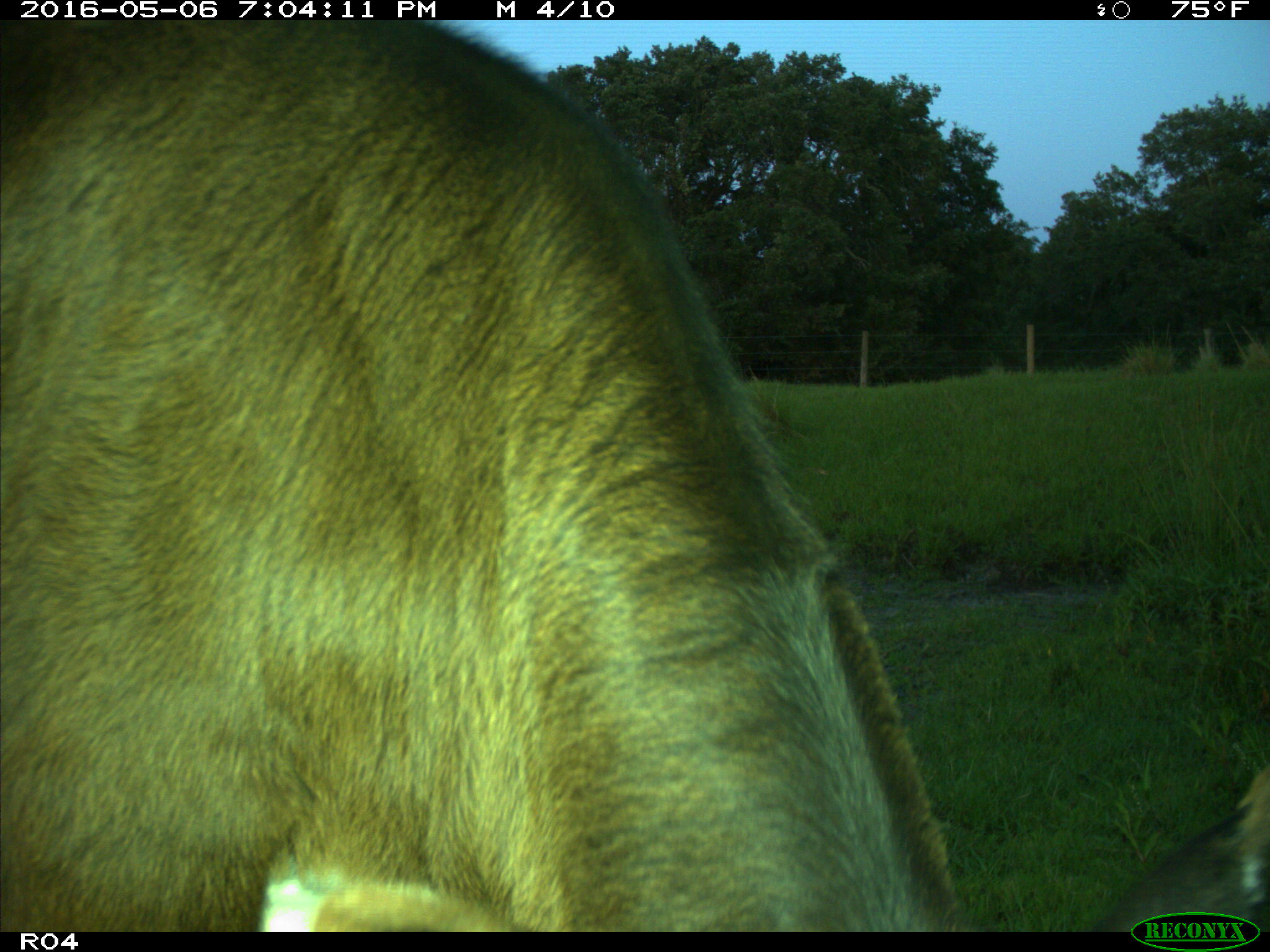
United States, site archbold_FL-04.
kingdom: Animalia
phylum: Chordata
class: Mammalia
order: Artiodactyla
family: Bovidae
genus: Bos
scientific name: Bos taurus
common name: domestic cow